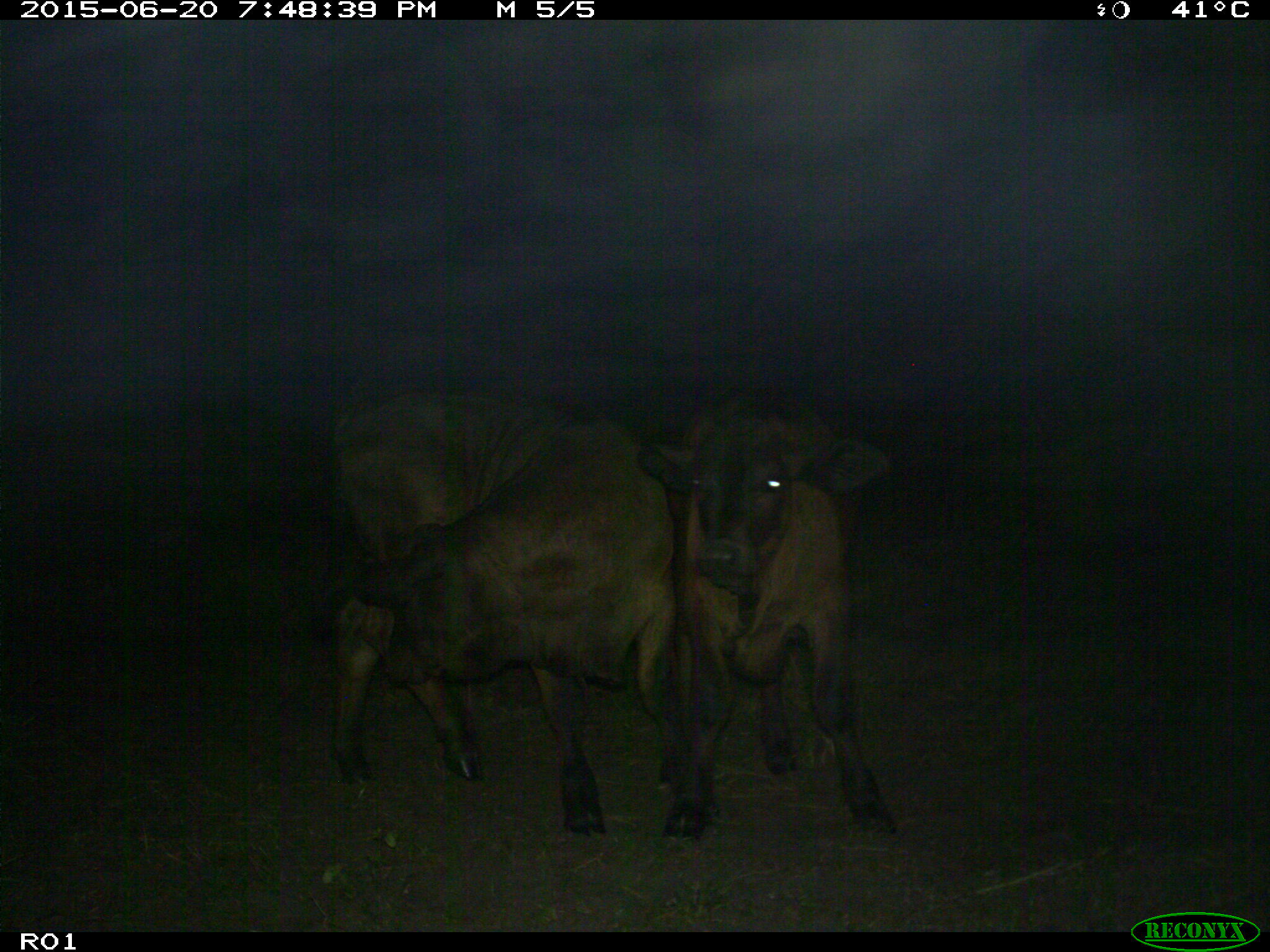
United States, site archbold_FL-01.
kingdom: Animalia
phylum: Chordata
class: Mammalia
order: Artiodactyla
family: Bovidae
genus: Bos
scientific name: Bos taurus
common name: domestic cow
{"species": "Bos taurus (domestic cow)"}